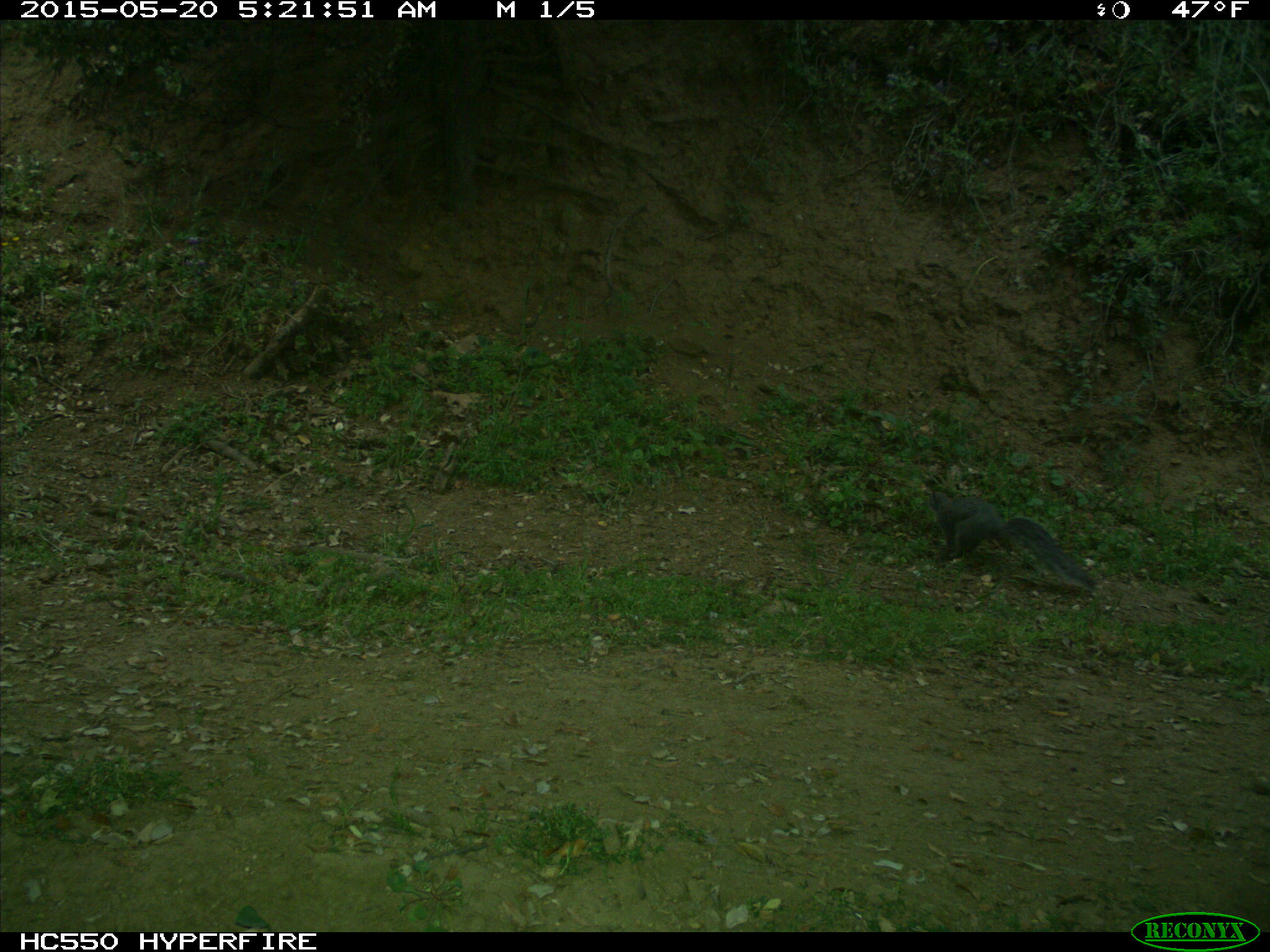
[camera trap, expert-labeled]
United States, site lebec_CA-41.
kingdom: Animalia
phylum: Chordata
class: Mammalia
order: Rodentia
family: Sciuridae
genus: Sciurus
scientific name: Sciurus carolinensis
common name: eastern gray squirrel